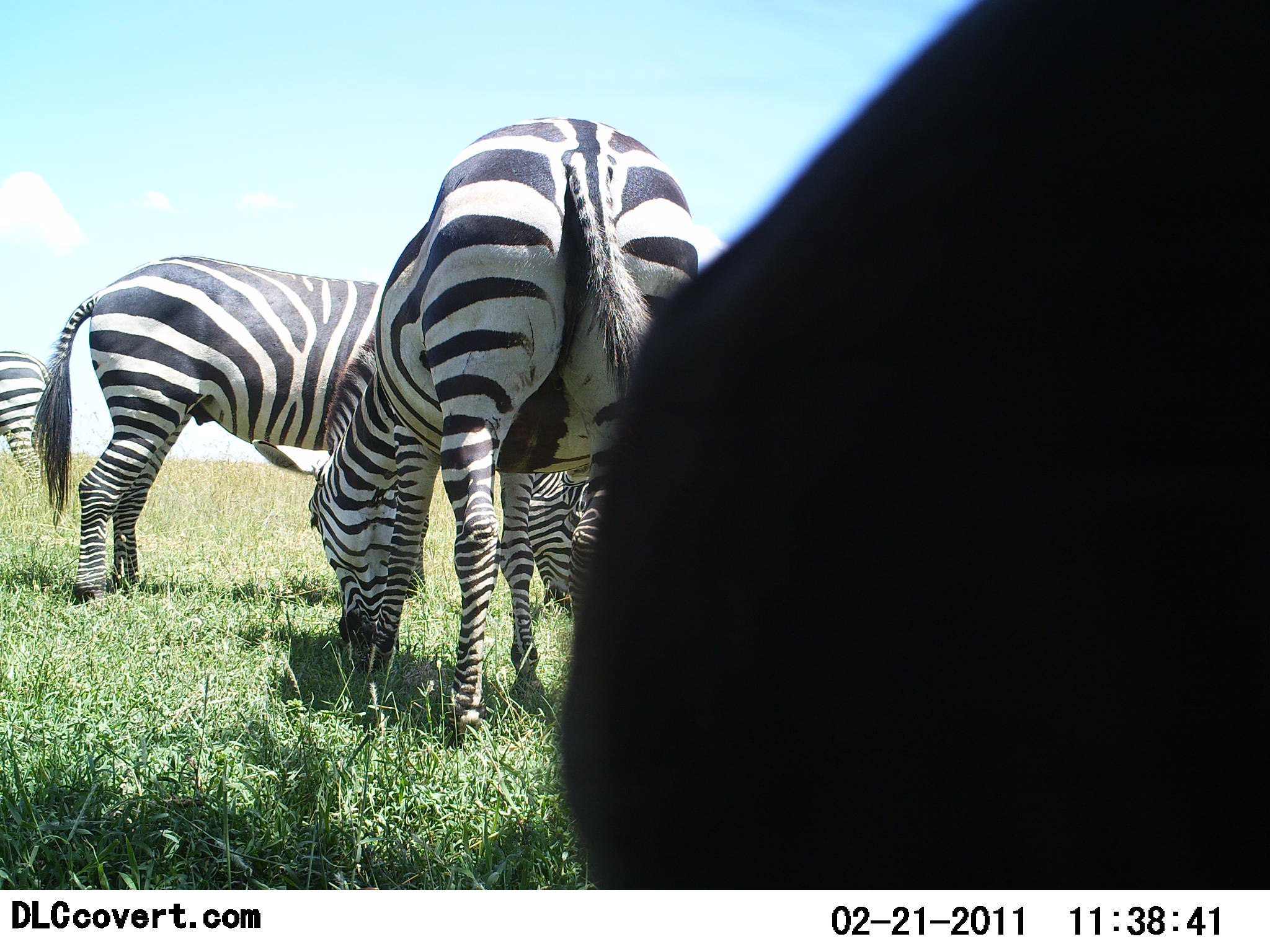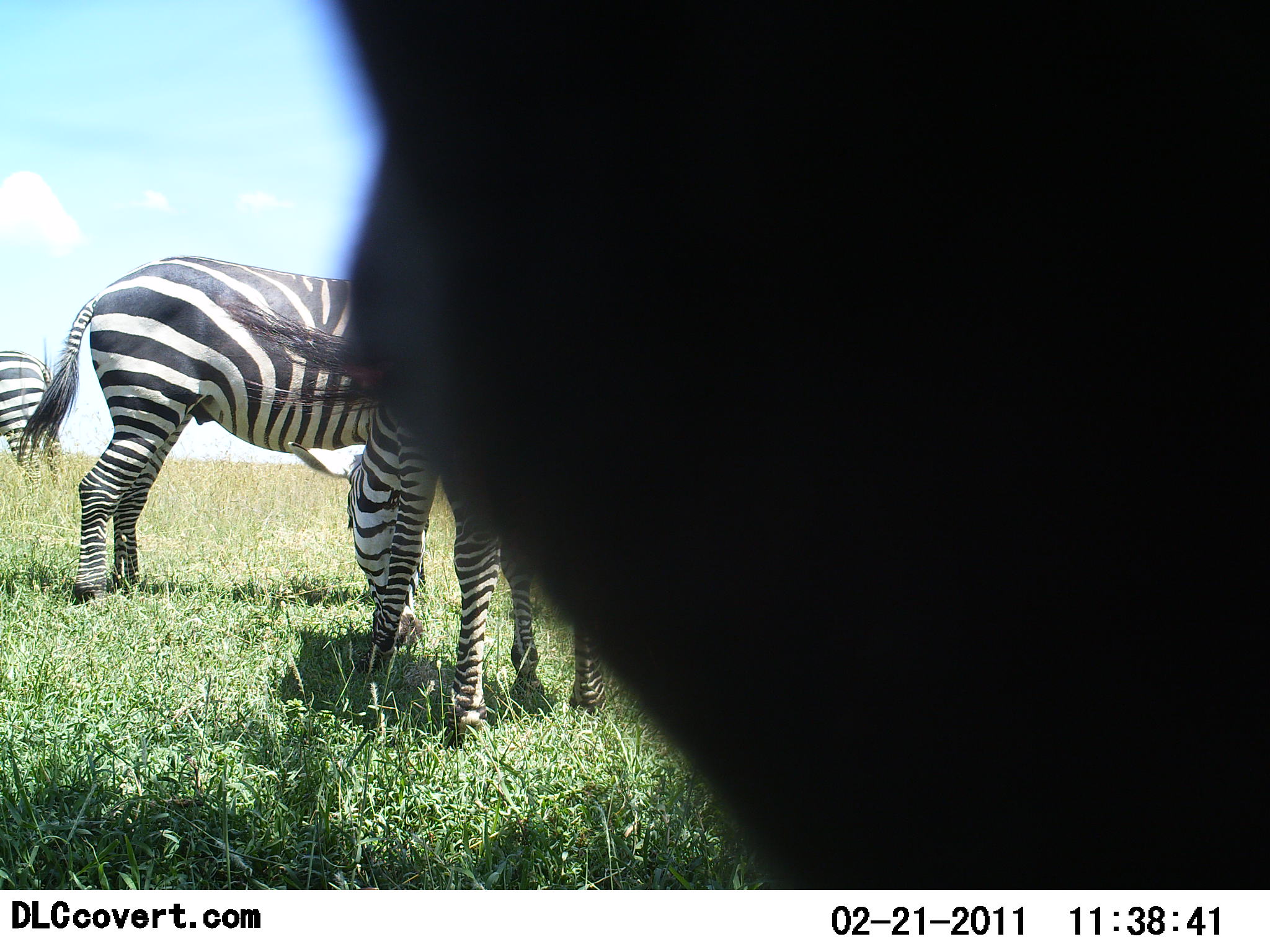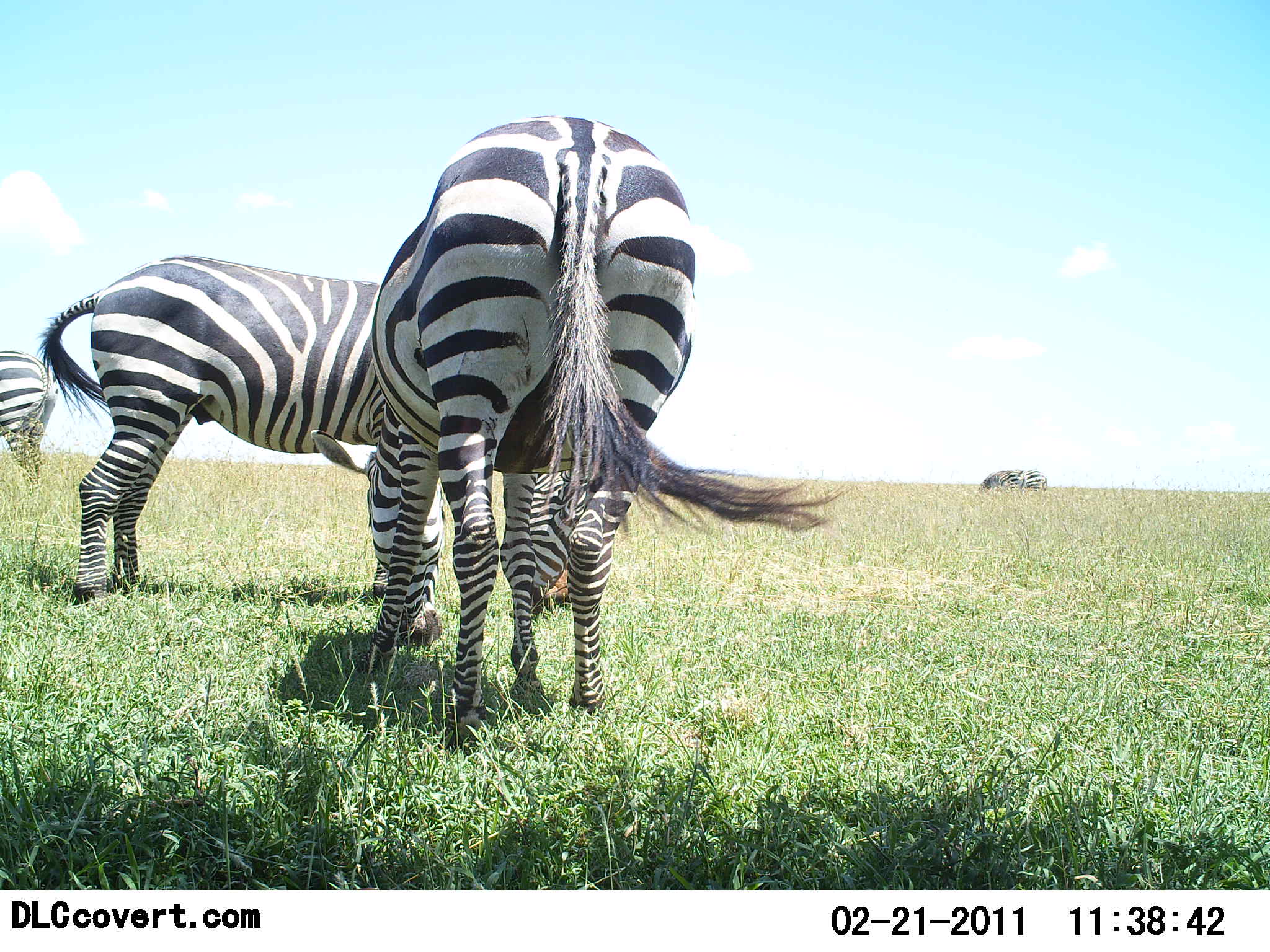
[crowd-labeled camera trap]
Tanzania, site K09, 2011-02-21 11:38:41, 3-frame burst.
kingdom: Animalia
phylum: Chordata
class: Mammalia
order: Perissodactyla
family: Equidae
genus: Equus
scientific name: Equus quagga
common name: plains zebra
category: zebra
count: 4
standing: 50%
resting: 0%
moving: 17%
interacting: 0%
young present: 0%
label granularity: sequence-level